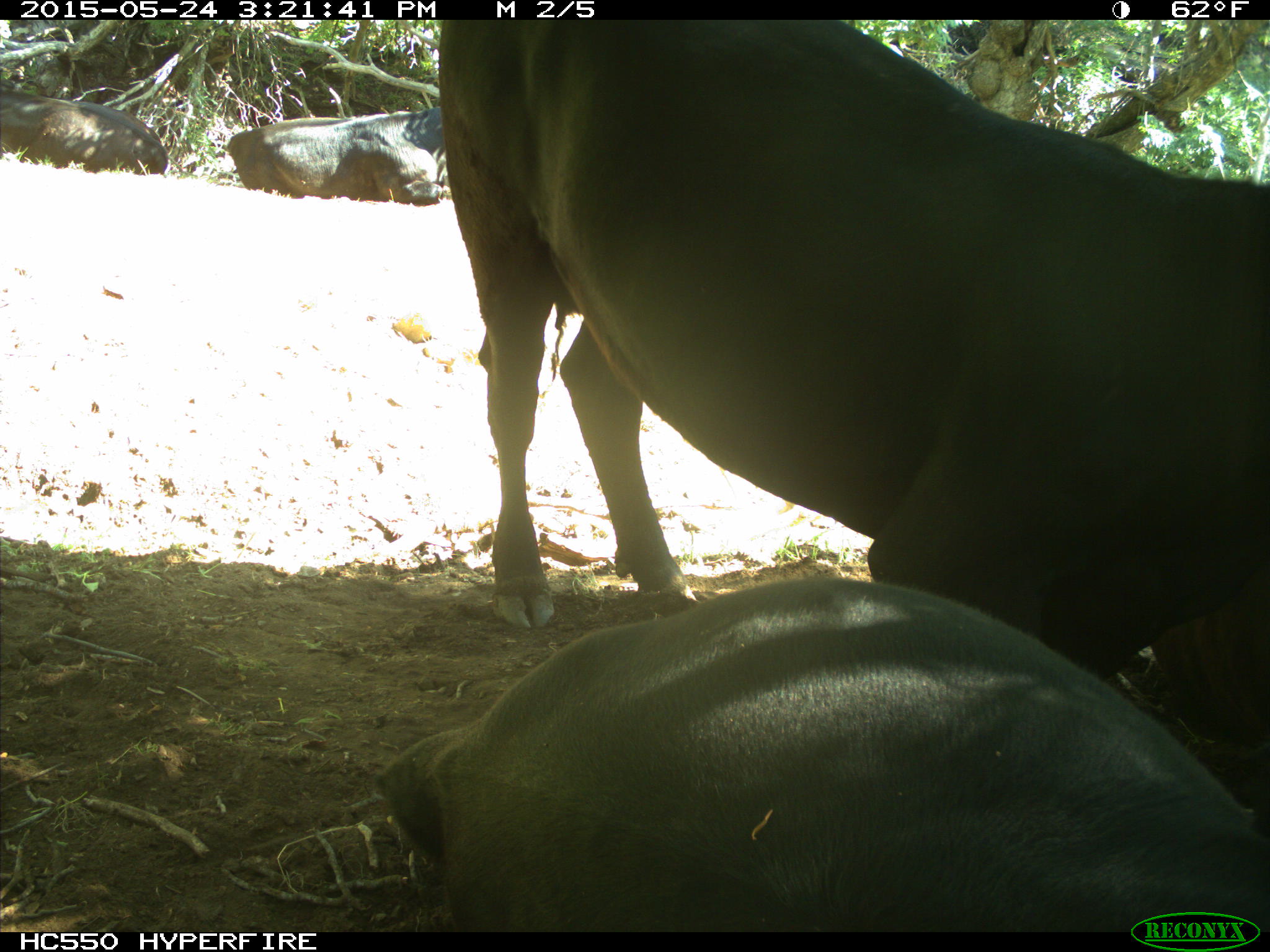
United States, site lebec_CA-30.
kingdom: Animalia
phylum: Chordata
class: Mammalia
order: Artiodactyla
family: Bovidae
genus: Bos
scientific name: Bos taurus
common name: domestic cow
Bos taurus (domestic cow).